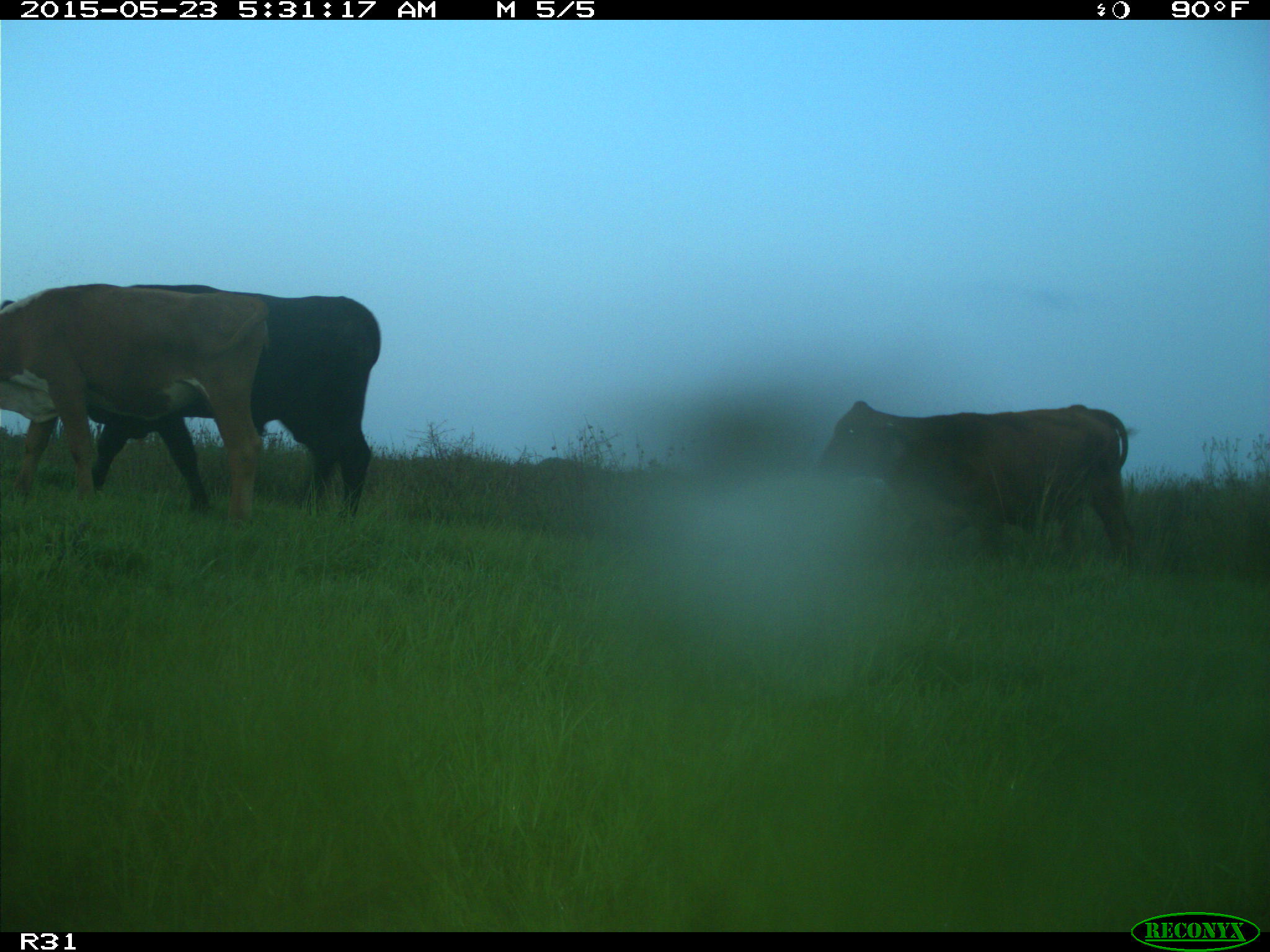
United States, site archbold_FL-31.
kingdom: Animalia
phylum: Chordata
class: Mammalia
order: Artiodactyla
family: Bovidae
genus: Bos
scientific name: Bos taurus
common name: domestic cow